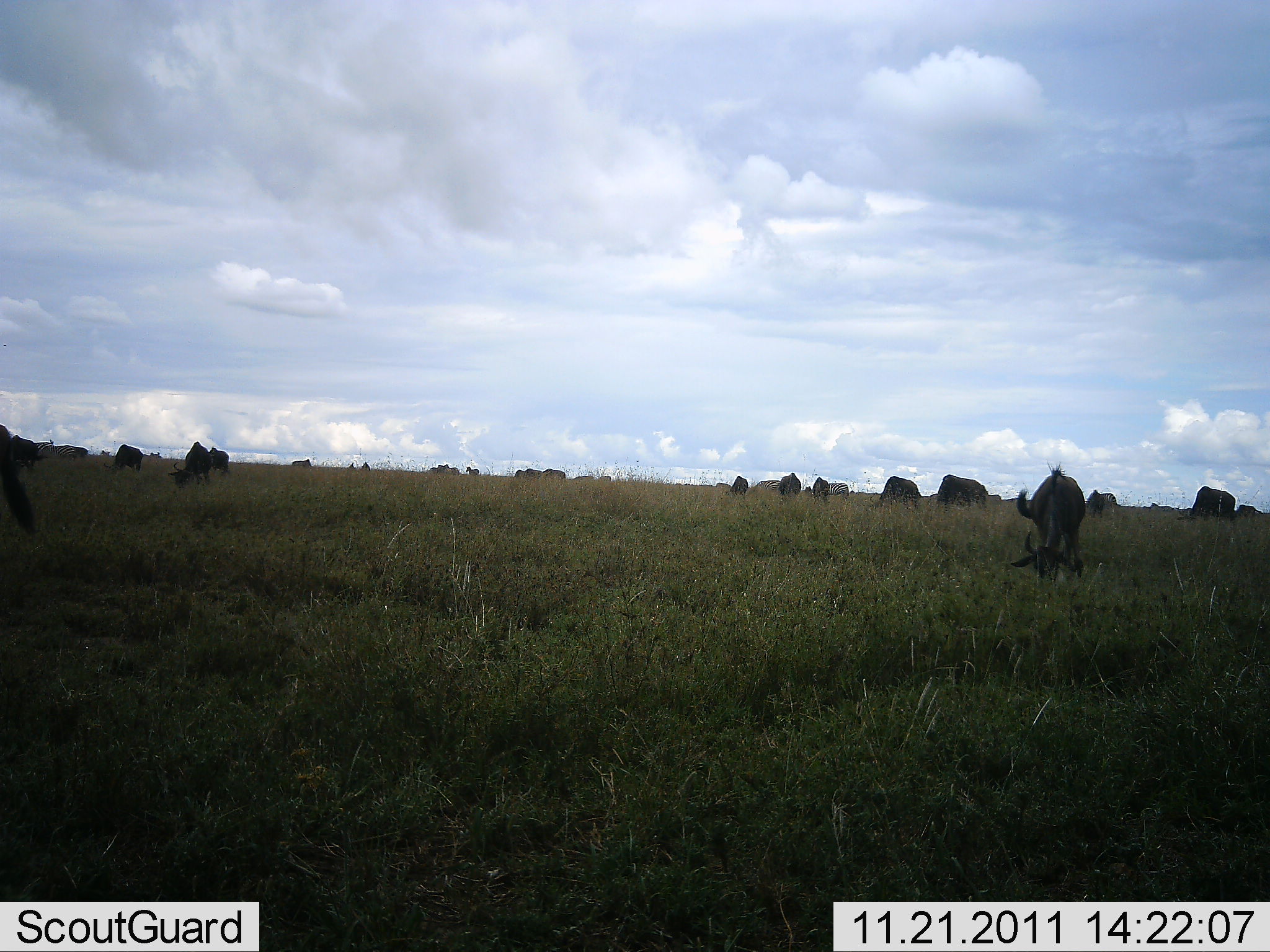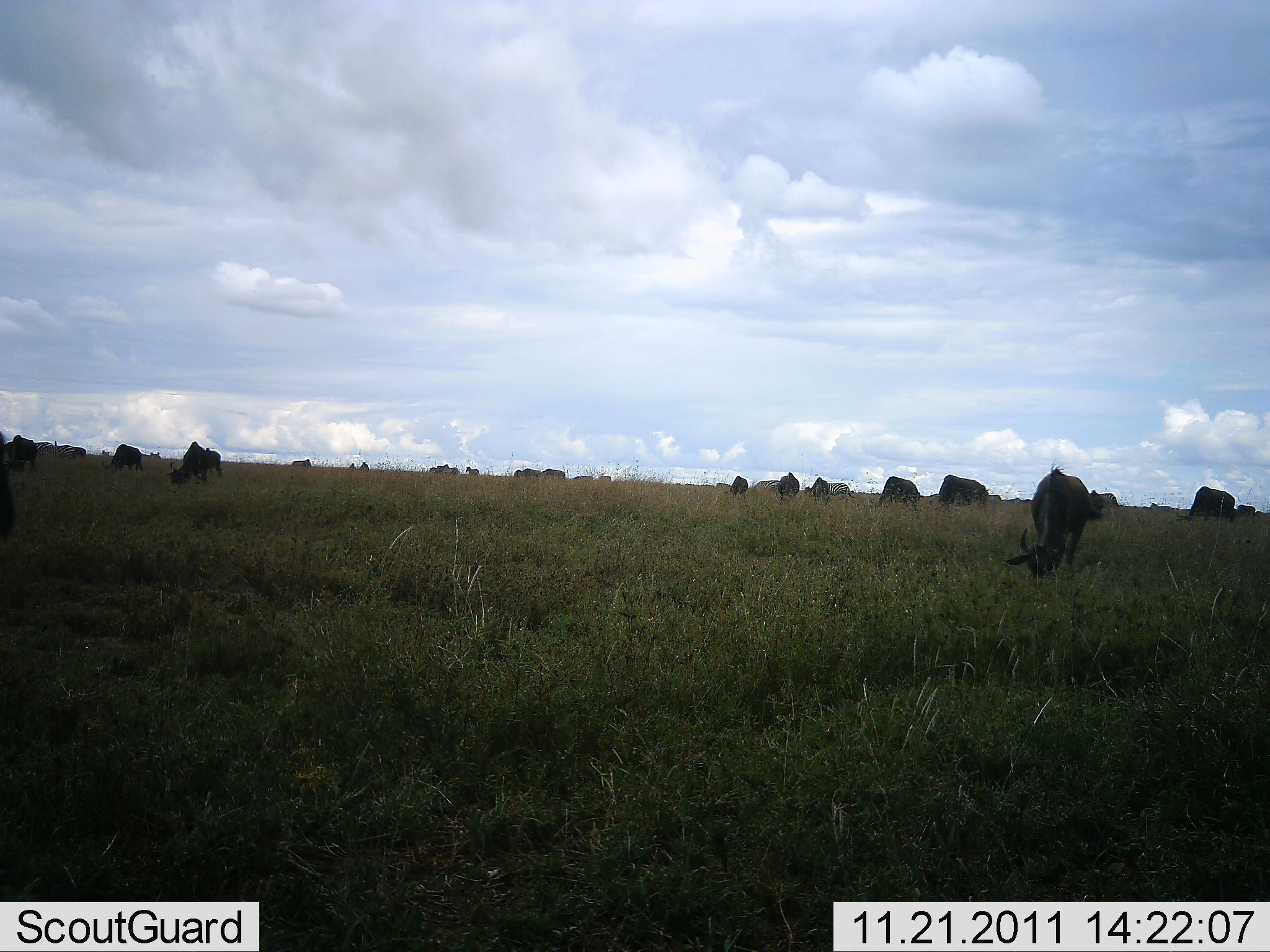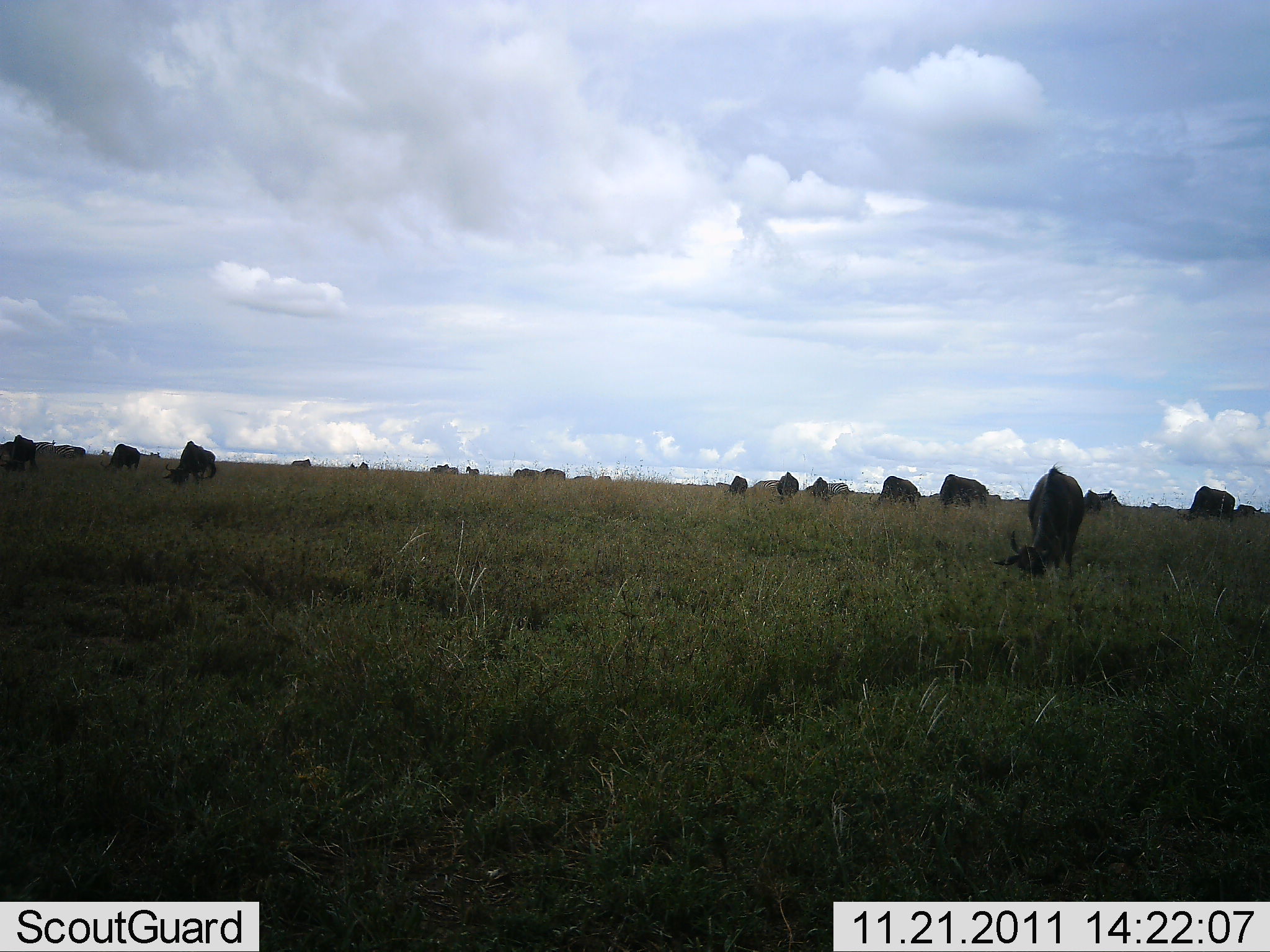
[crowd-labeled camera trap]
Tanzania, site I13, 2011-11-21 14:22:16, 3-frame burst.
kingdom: Animalia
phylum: Chordata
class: Mammalia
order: Artiodactyla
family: Bovidae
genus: Connochaetes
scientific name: Connochaetes taurinus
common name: blue wildebeest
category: wildebeest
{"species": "wildebeest (blue wildebeest) (Connochaetes taurinus)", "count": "11-50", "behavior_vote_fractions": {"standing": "50%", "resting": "7%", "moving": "14%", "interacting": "0%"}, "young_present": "0%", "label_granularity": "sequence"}